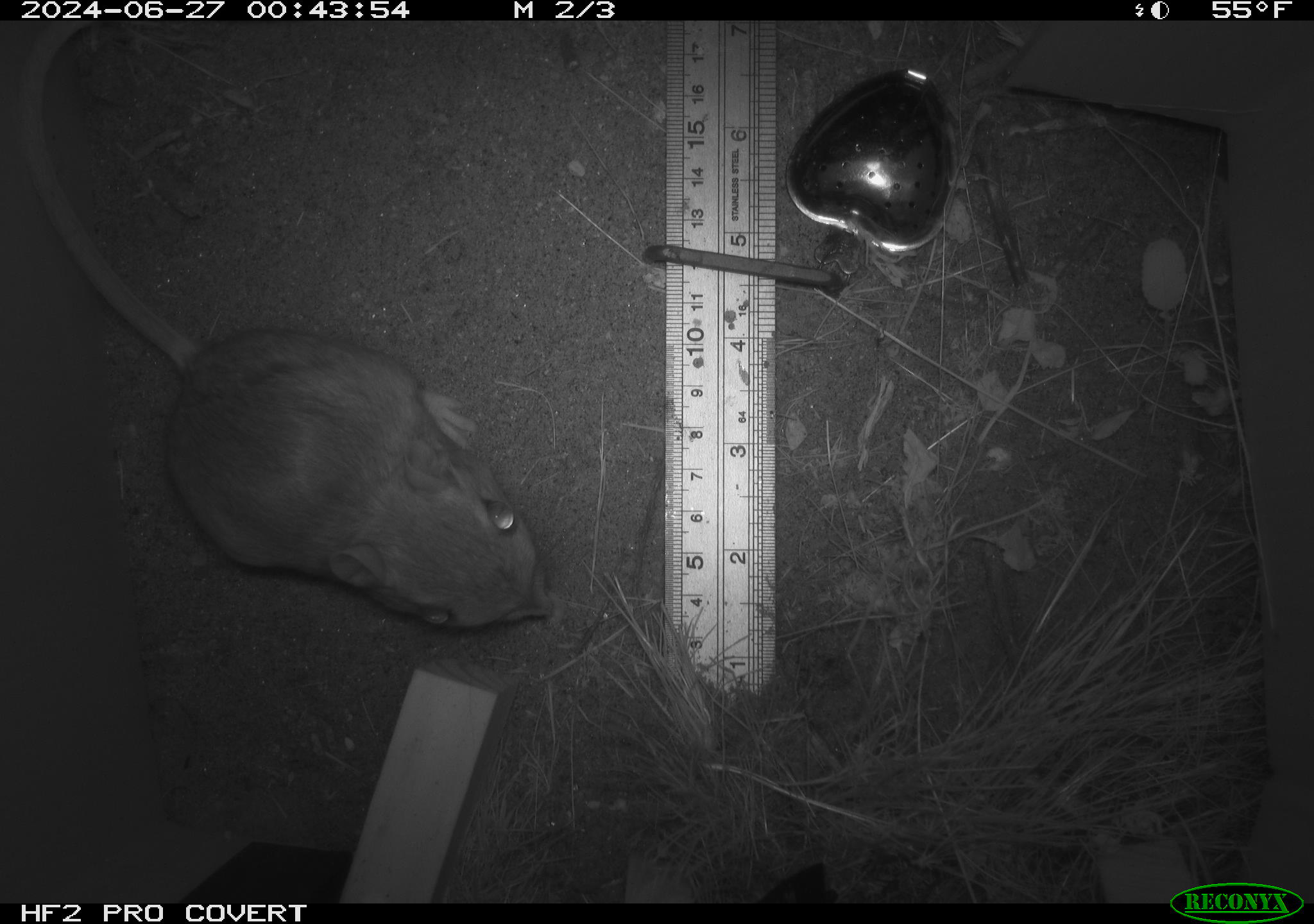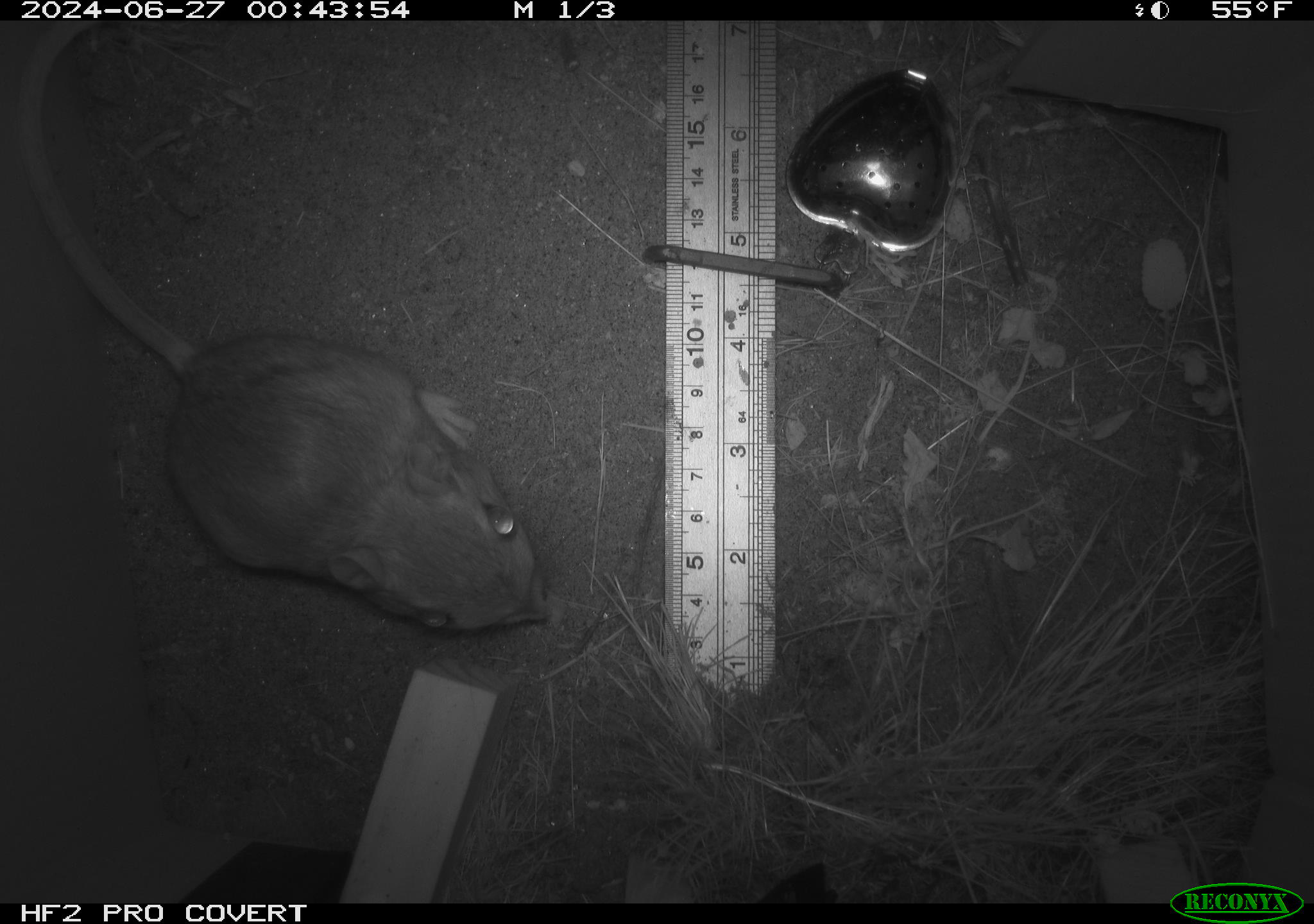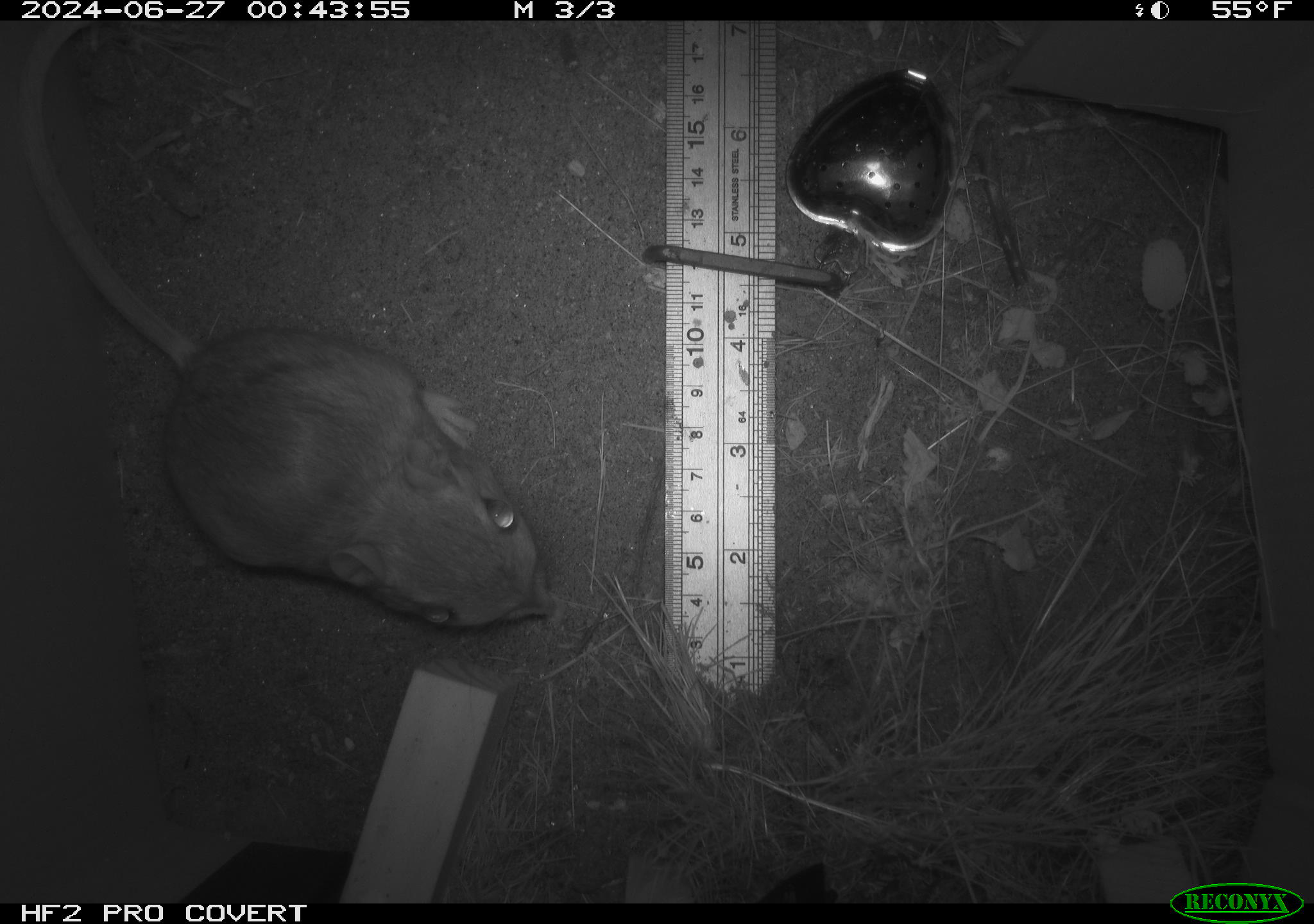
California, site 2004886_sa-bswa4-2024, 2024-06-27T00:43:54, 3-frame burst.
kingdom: Animalia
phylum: Chordata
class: Mammalia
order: Rodentia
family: Heteromyidae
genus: Dipodomys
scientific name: Dipodomys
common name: kangaroo rats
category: dipodomys species